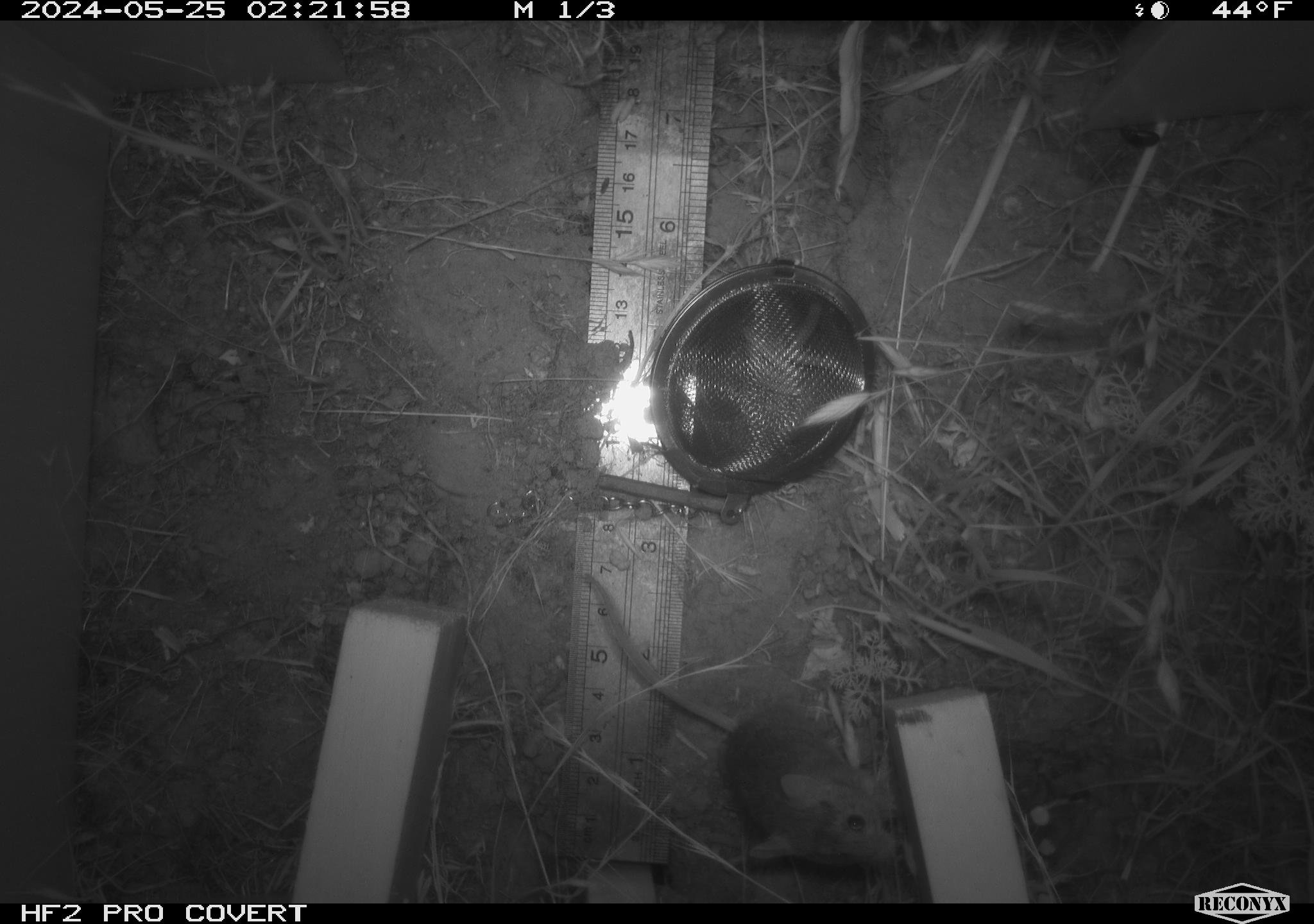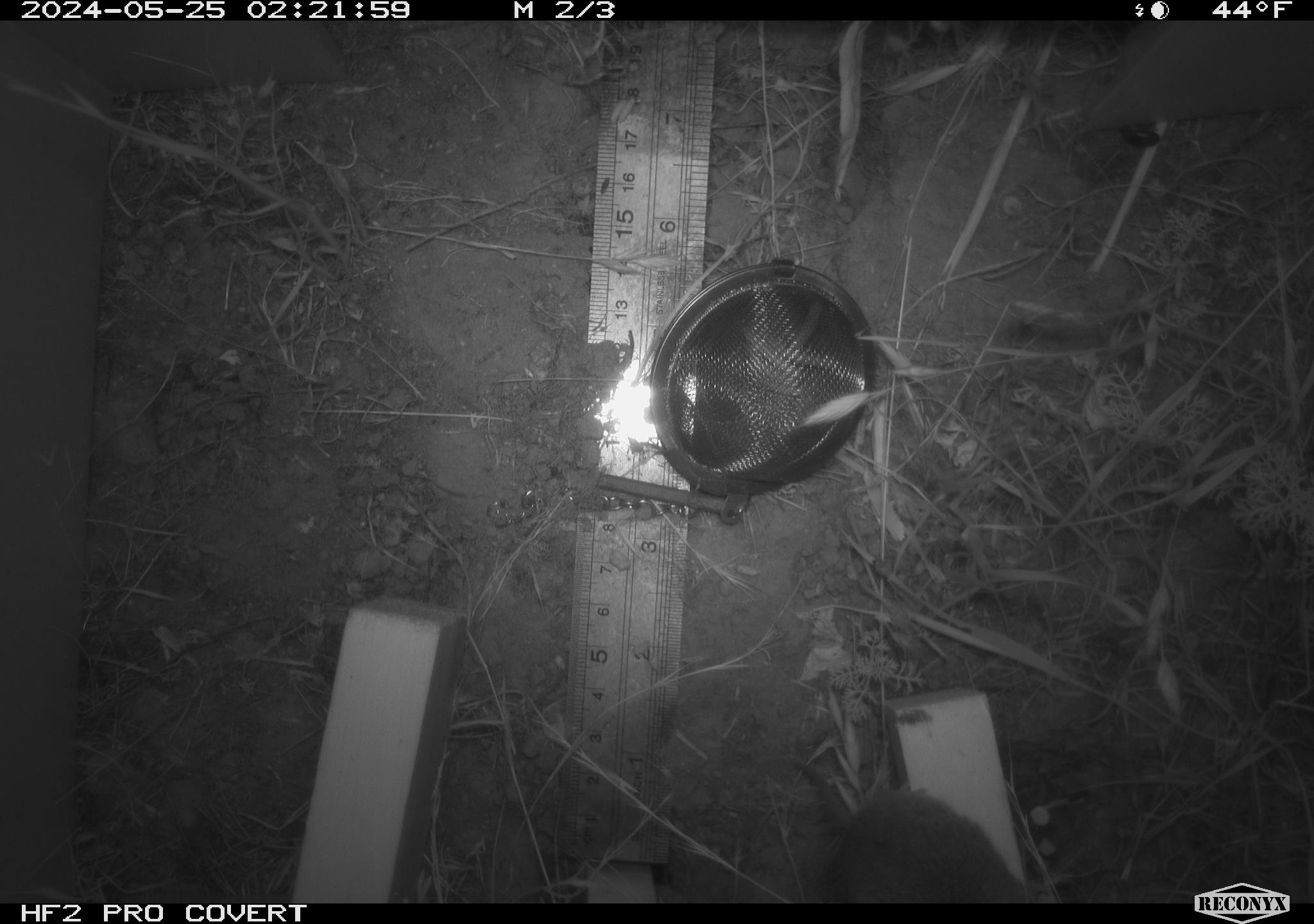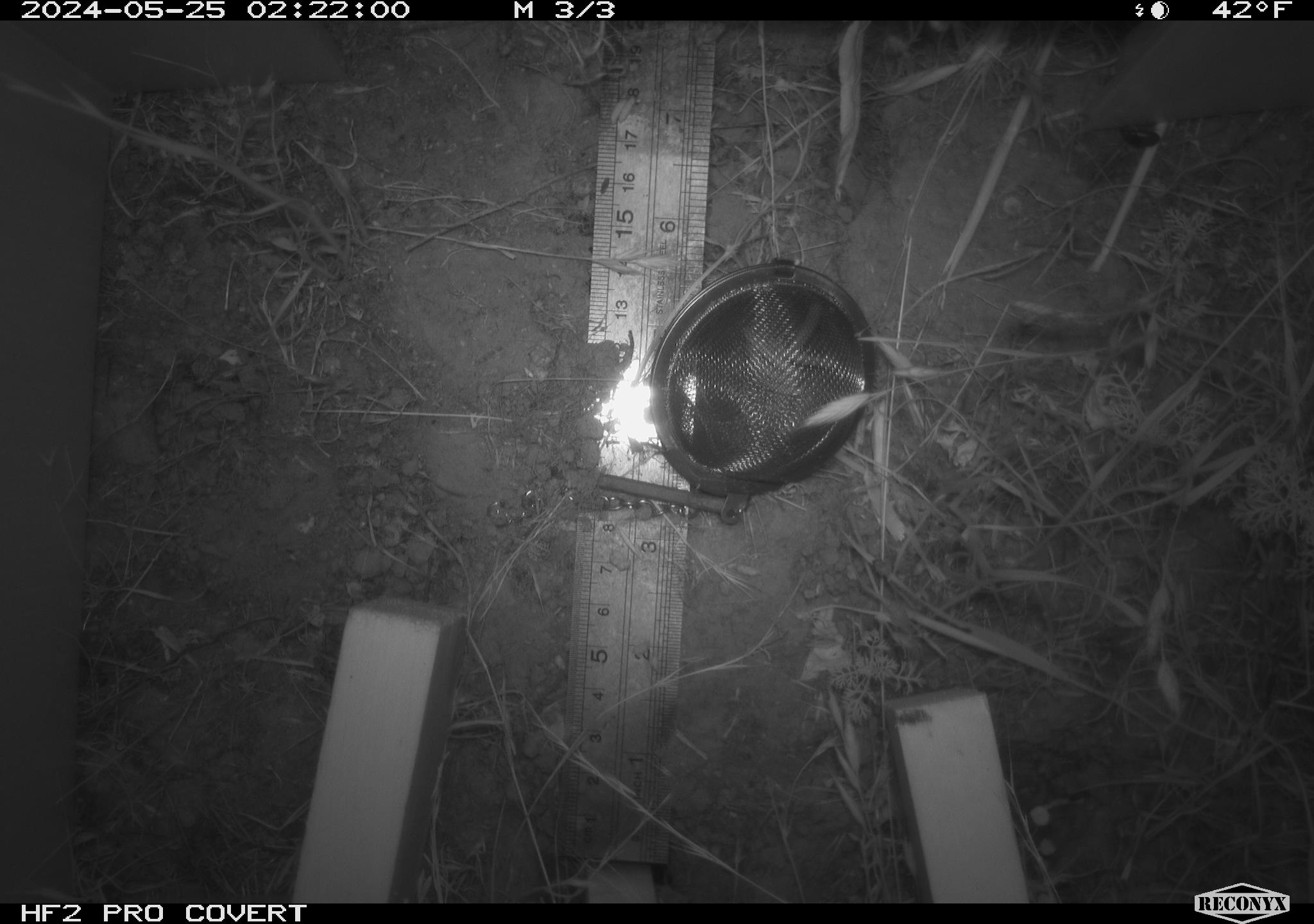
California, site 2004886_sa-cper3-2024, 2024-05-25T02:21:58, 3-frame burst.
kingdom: Animalia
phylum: Chordata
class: Mammalia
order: Rodentia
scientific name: Rodentia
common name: rodent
Rodent (Rodentia).